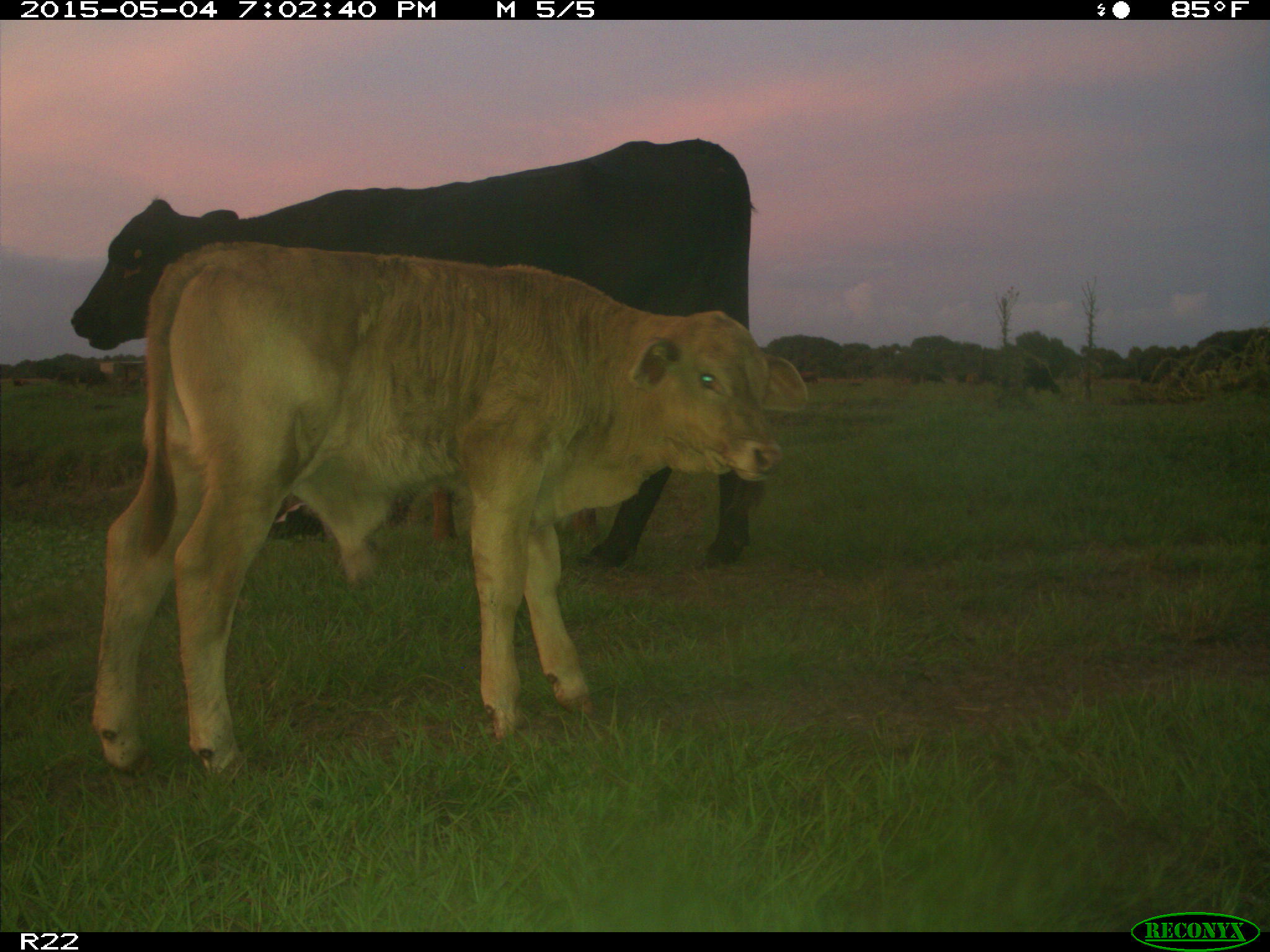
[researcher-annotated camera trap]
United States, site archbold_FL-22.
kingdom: Animalia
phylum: Chordata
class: Mammalia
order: Artiodactyla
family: Bovidae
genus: Bos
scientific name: Bos taurus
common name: domestic cow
Bos taurus (domestic cow).